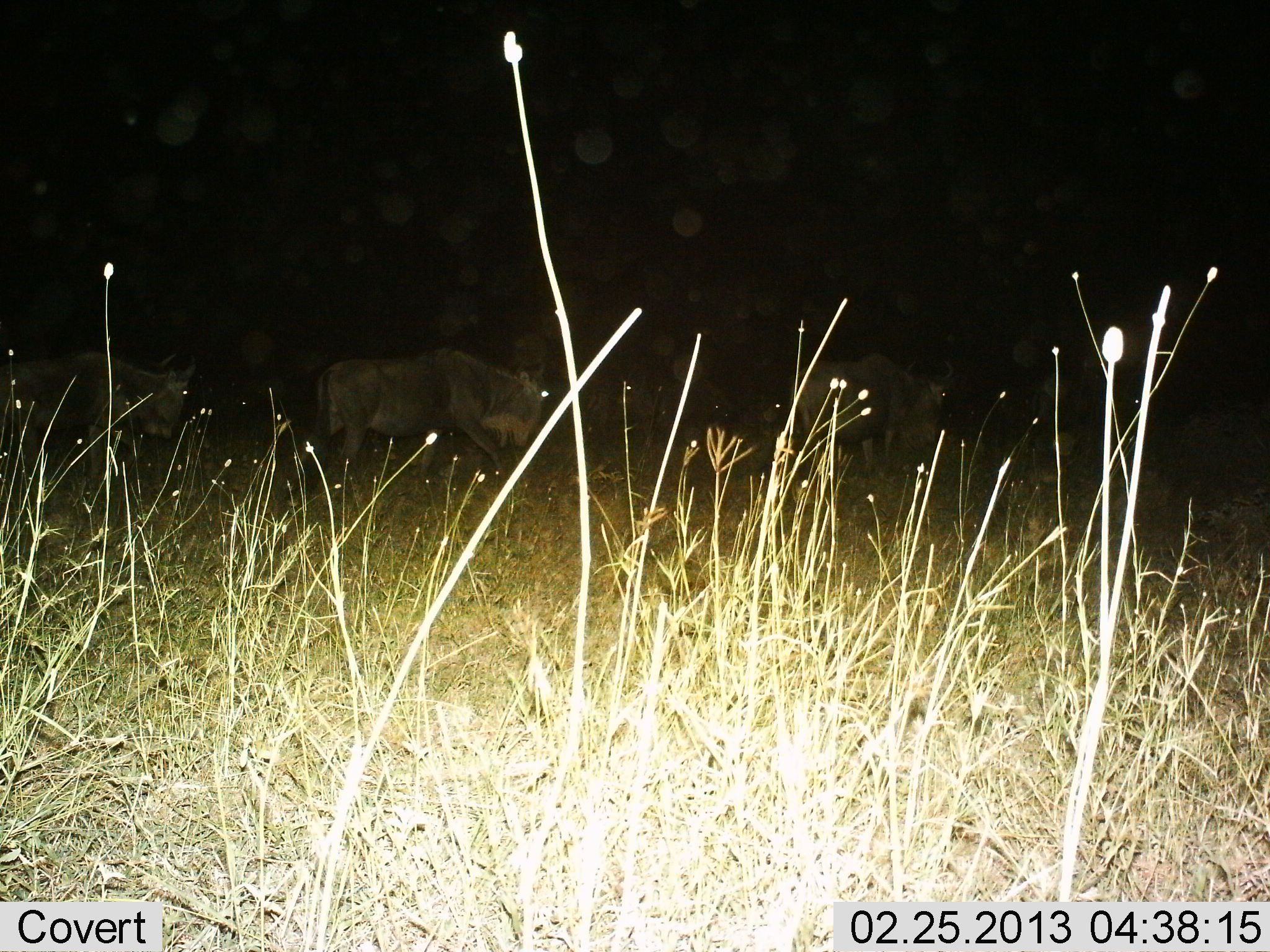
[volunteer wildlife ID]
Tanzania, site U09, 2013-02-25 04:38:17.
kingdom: Animalia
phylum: Chordata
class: Mammalia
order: Artiodactyla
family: Bovidae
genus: Connochaetes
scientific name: Connochaetes taurinus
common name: blue wildebeest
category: wildebeest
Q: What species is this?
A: Wildebeest (blue wildebeest) (Connochaetes taurinus).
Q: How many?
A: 3.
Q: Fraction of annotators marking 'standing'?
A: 9%.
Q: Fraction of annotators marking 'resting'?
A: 0%.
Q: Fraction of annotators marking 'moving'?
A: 91%.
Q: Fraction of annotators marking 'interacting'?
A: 0%.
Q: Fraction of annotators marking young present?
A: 0%.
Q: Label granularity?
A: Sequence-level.